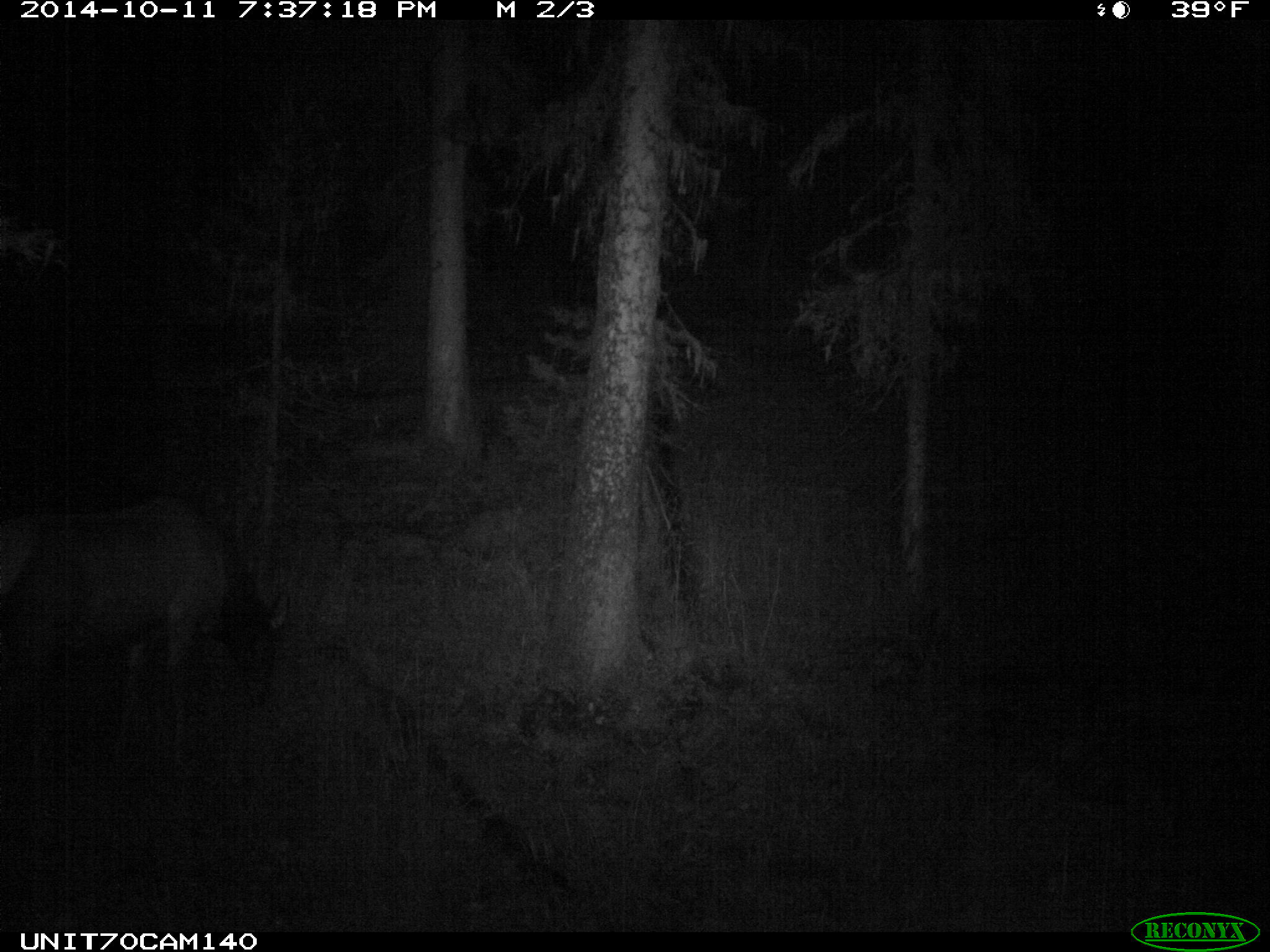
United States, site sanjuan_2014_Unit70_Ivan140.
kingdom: Animalia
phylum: Chordata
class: Mammalia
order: Artiodactyla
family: Cervidae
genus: Cervus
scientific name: Cervus elaphus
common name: red deer